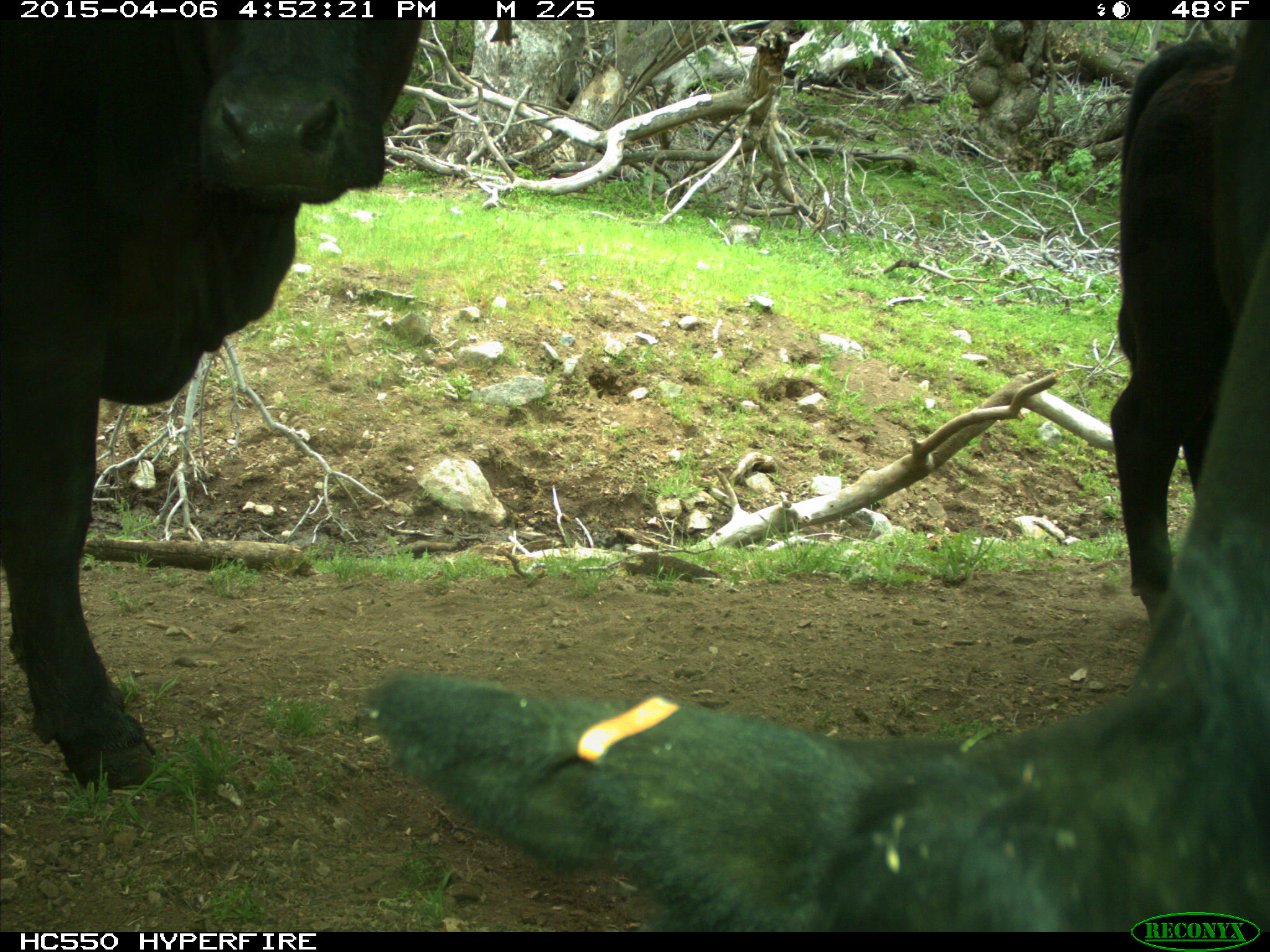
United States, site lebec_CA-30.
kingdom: Animalia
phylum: Chordata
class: Mammalia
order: Artiodactyla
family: Bovidae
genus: Bos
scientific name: Bos taurus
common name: domestic cow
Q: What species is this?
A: Bos taurus (domestic cow).